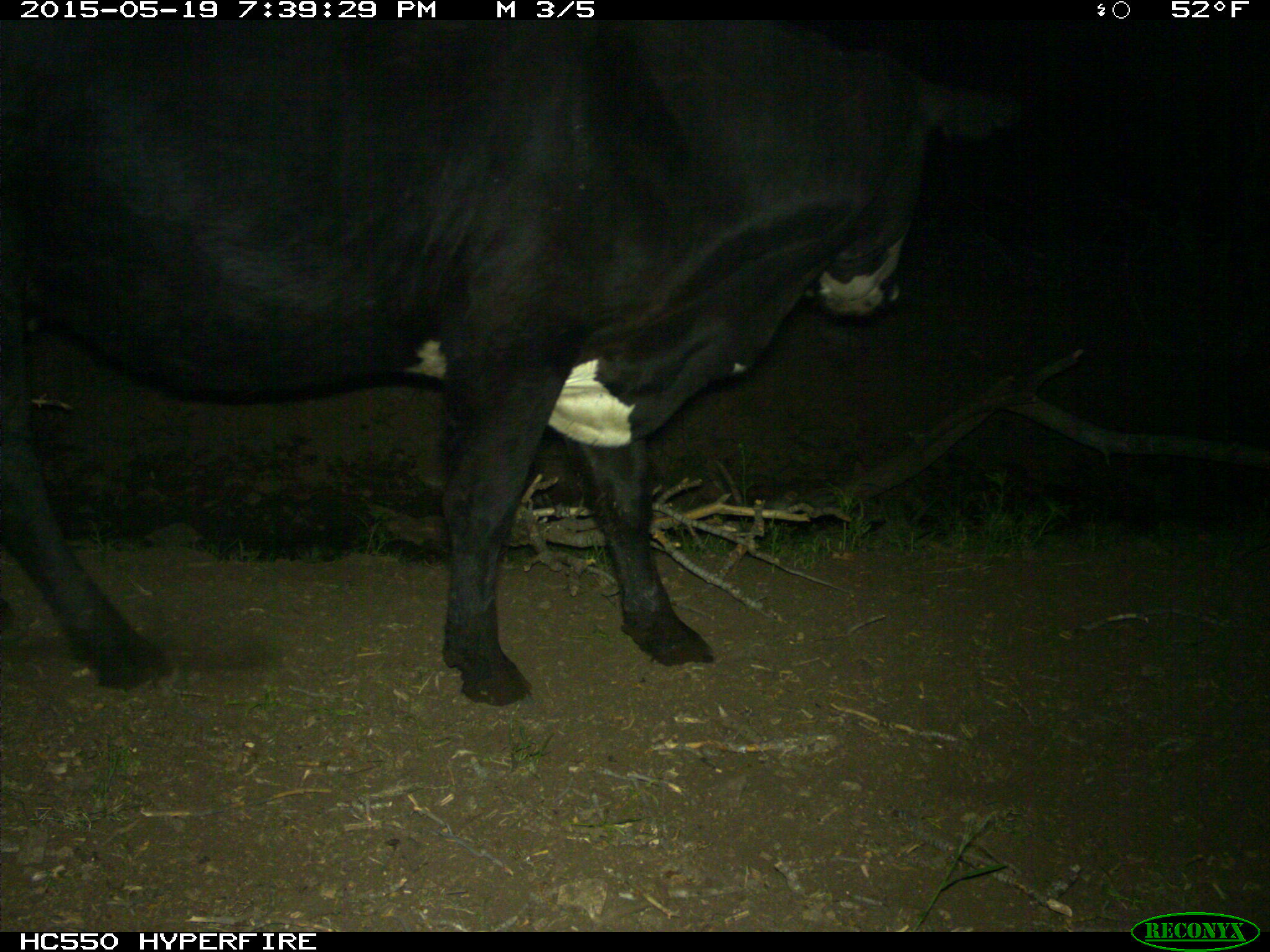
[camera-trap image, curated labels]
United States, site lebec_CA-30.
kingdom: Animalia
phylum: Chordata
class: Mammalia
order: Artiodactyla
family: Bovidae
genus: Bos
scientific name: Bos taurus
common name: domestic cow